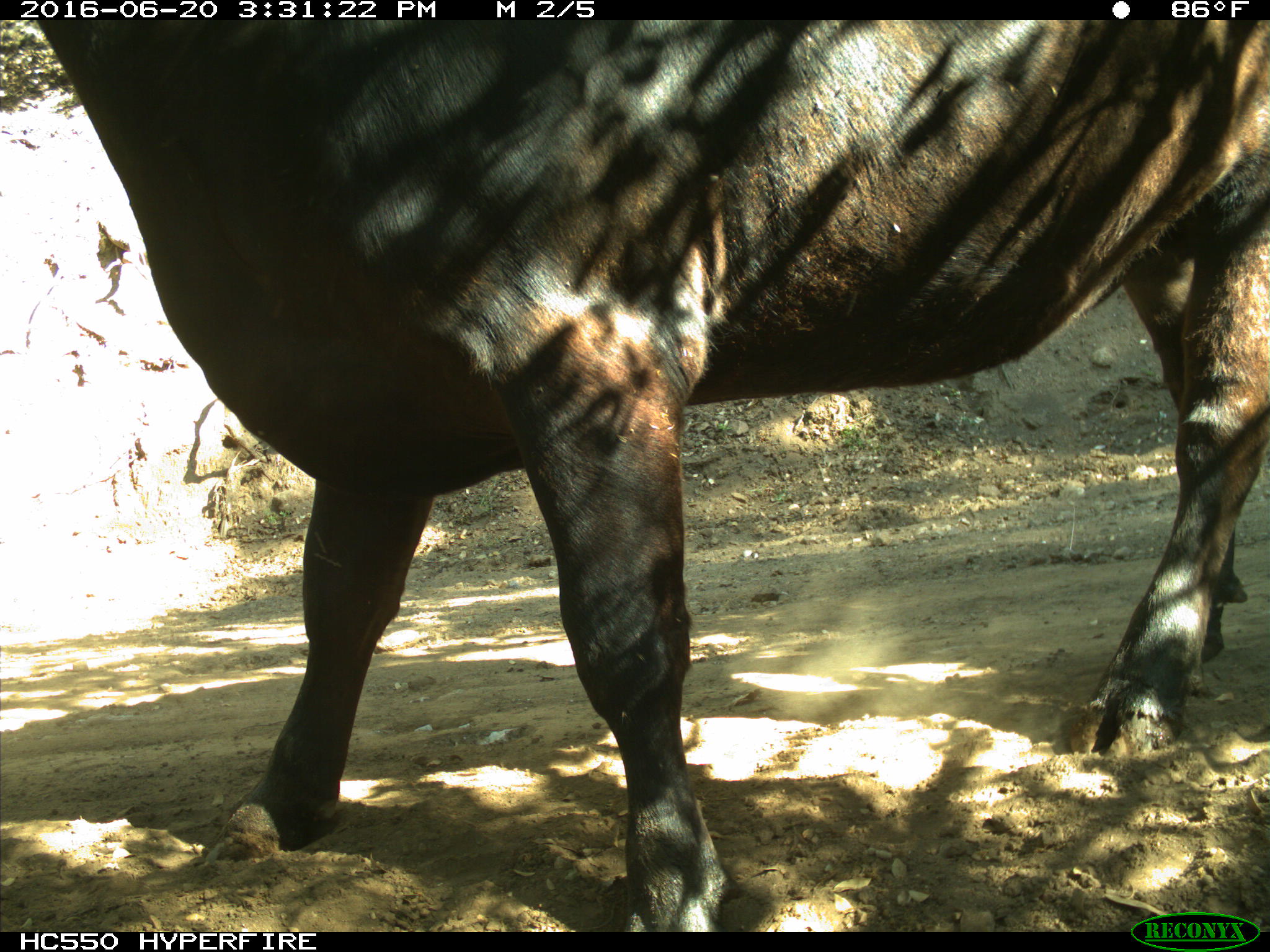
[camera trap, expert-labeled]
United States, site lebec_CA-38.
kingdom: Animalia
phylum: Chordata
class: Mammalia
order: Artiodactyla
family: Bovidae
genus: Bos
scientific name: Bos taurus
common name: domestic cow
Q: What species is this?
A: Bos taurus (domestic cow).